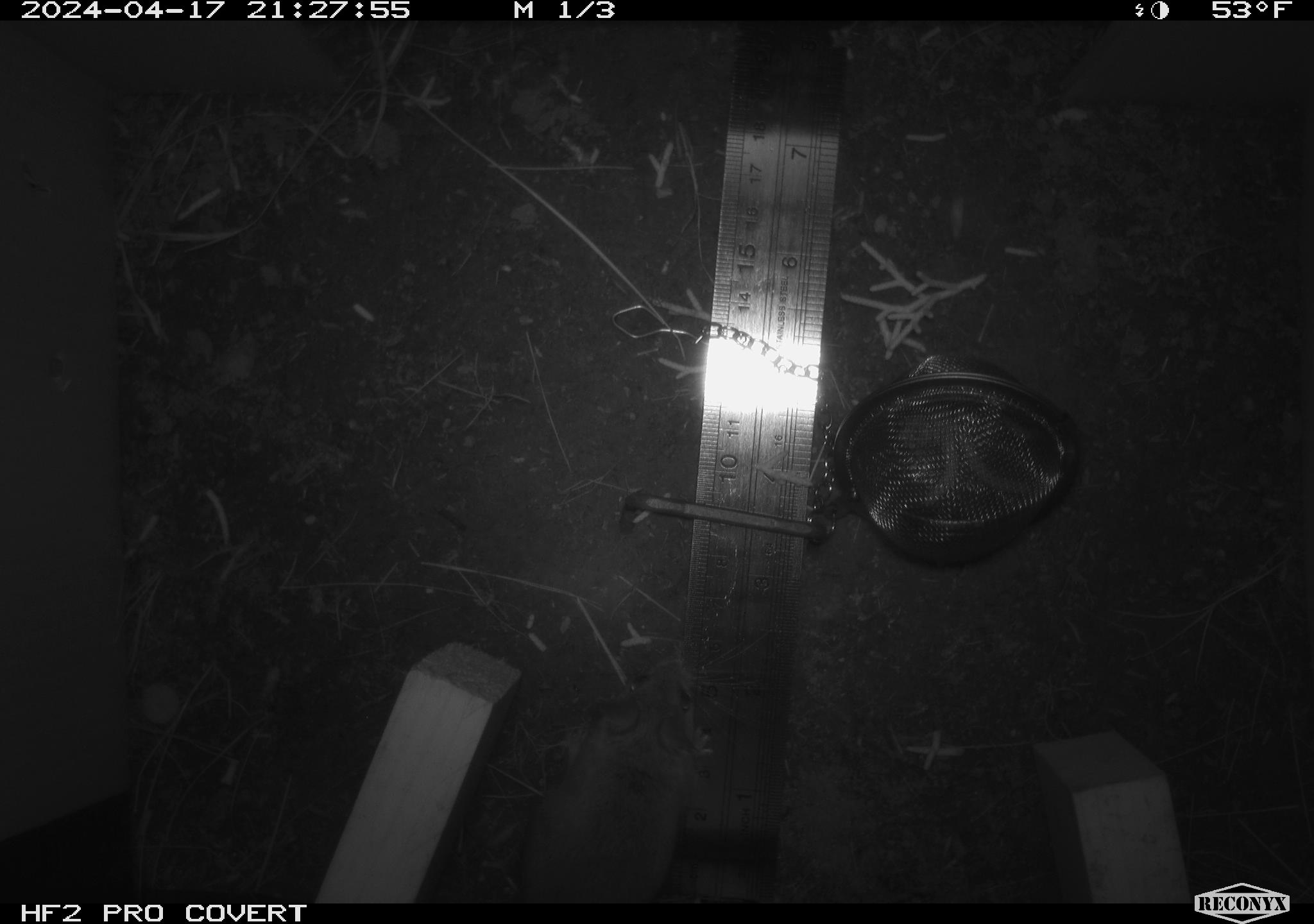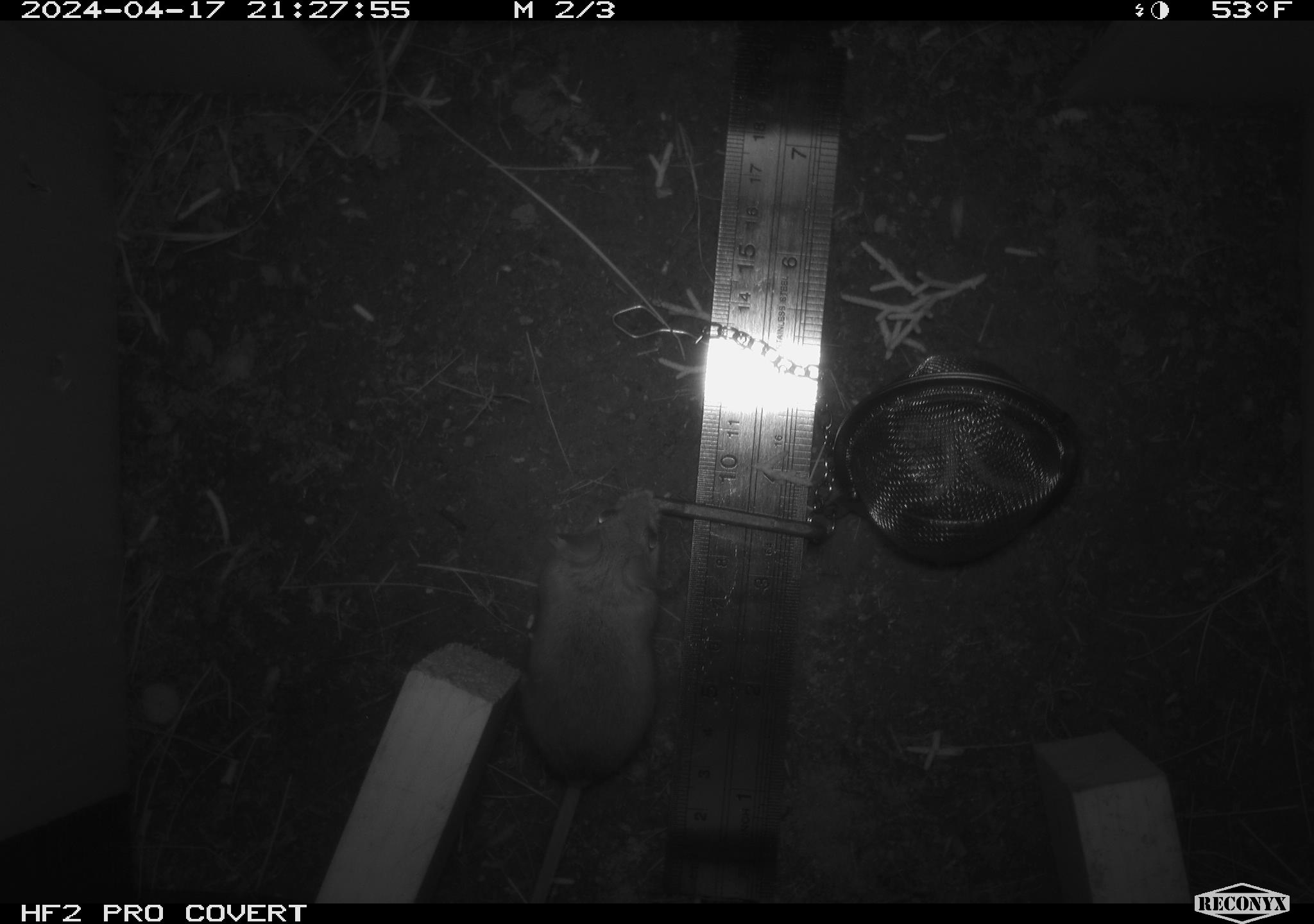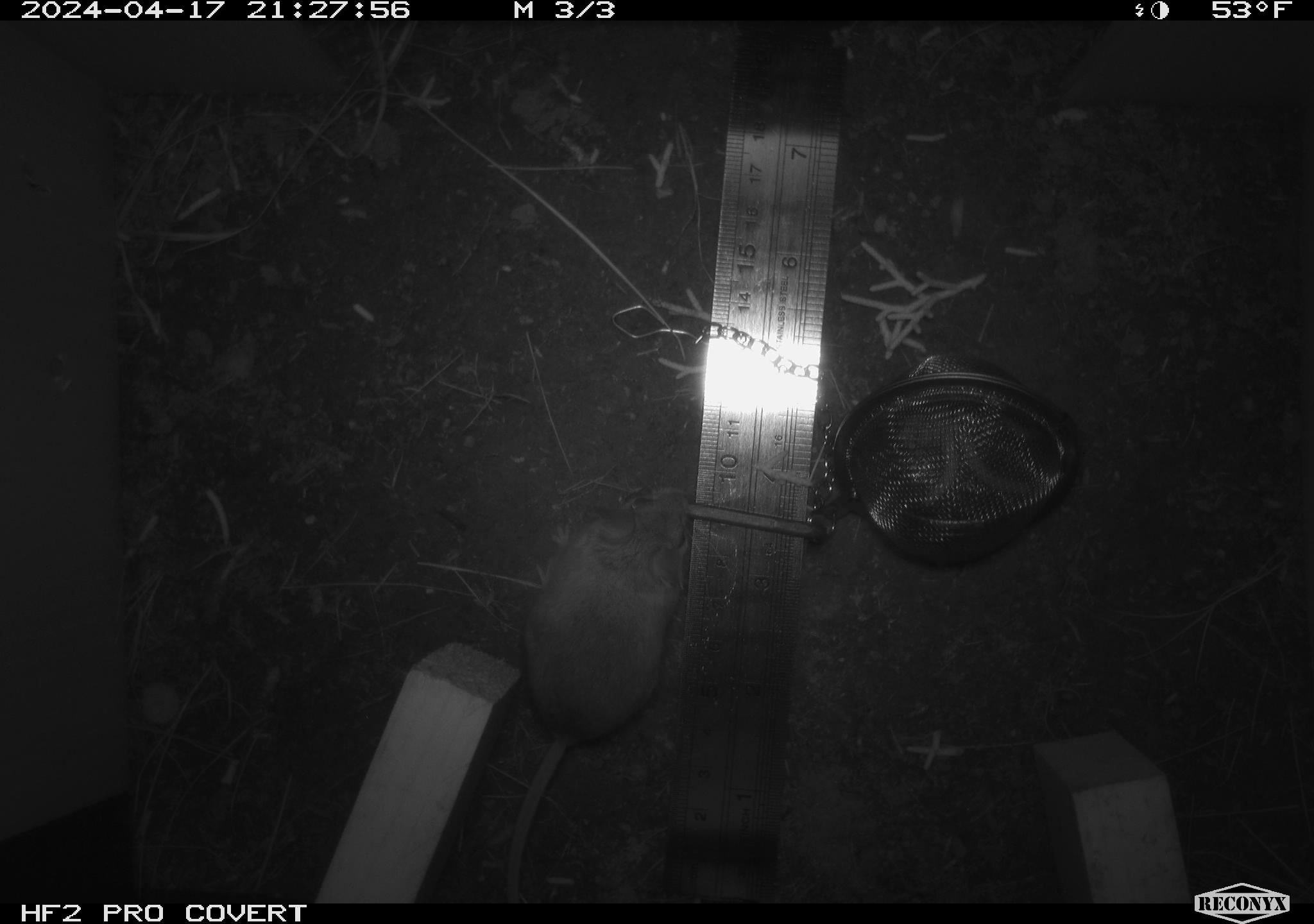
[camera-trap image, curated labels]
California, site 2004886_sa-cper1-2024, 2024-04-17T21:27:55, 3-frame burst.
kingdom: Animalia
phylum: Chordata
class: Mammalia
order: Rodentia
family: Heteromyidae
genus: Dipodomys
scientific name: Dipodomys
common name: kangaroo rats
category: dipodomys species